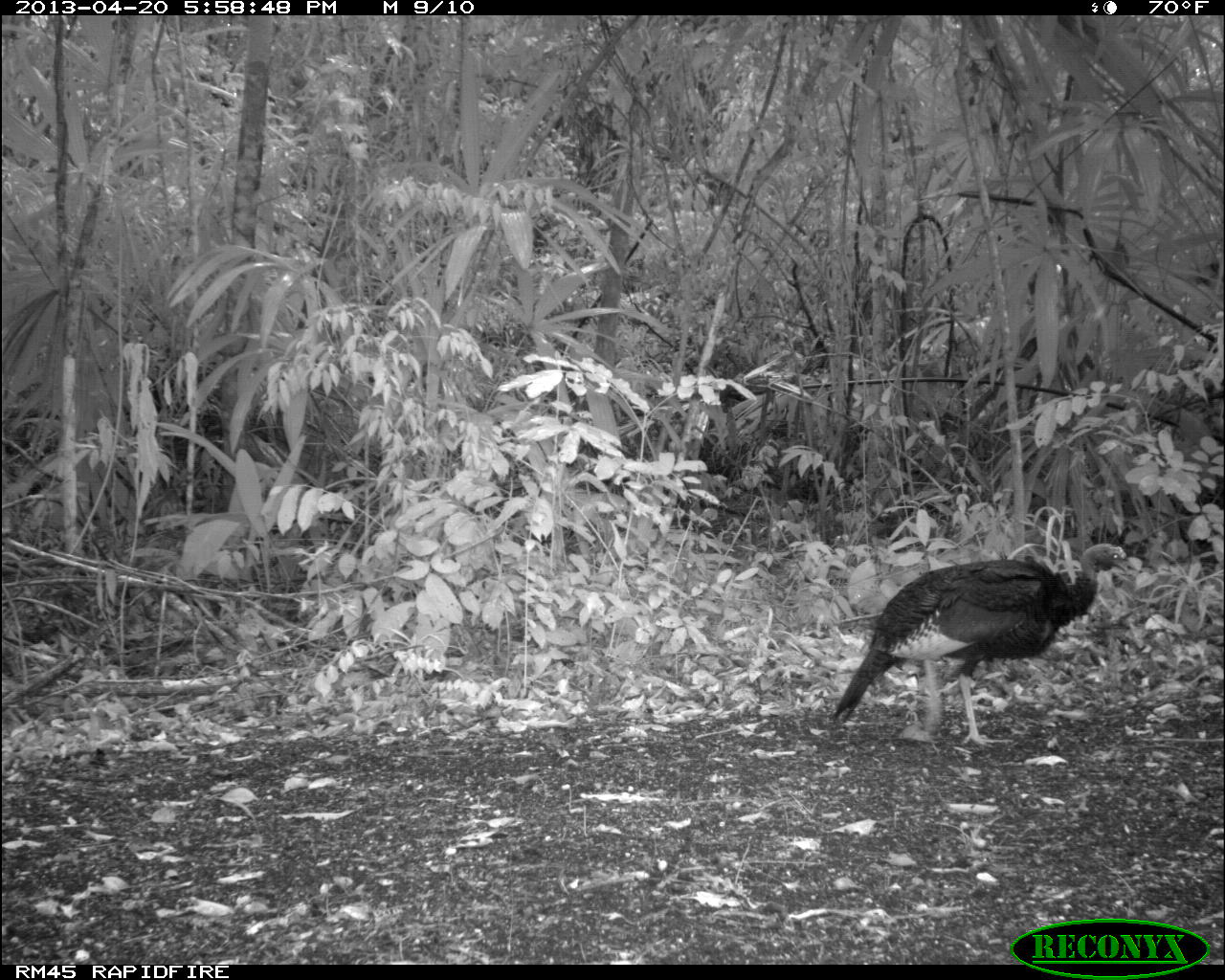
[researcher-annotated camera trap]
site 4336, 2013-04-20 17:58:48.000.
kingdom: Animalia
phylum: Chordata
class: Aves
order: Galliformes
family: Phasianidae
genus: Meleagris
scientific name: Meleagris ocellata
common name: ocellated turkey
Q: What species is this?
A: Meleagris ocellata (ocellated turkey).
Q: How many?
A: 1.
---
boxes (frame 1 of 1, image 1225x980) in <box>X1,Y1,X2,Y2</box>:
meleagris ocellata: <box>830,542,1131,748</box>